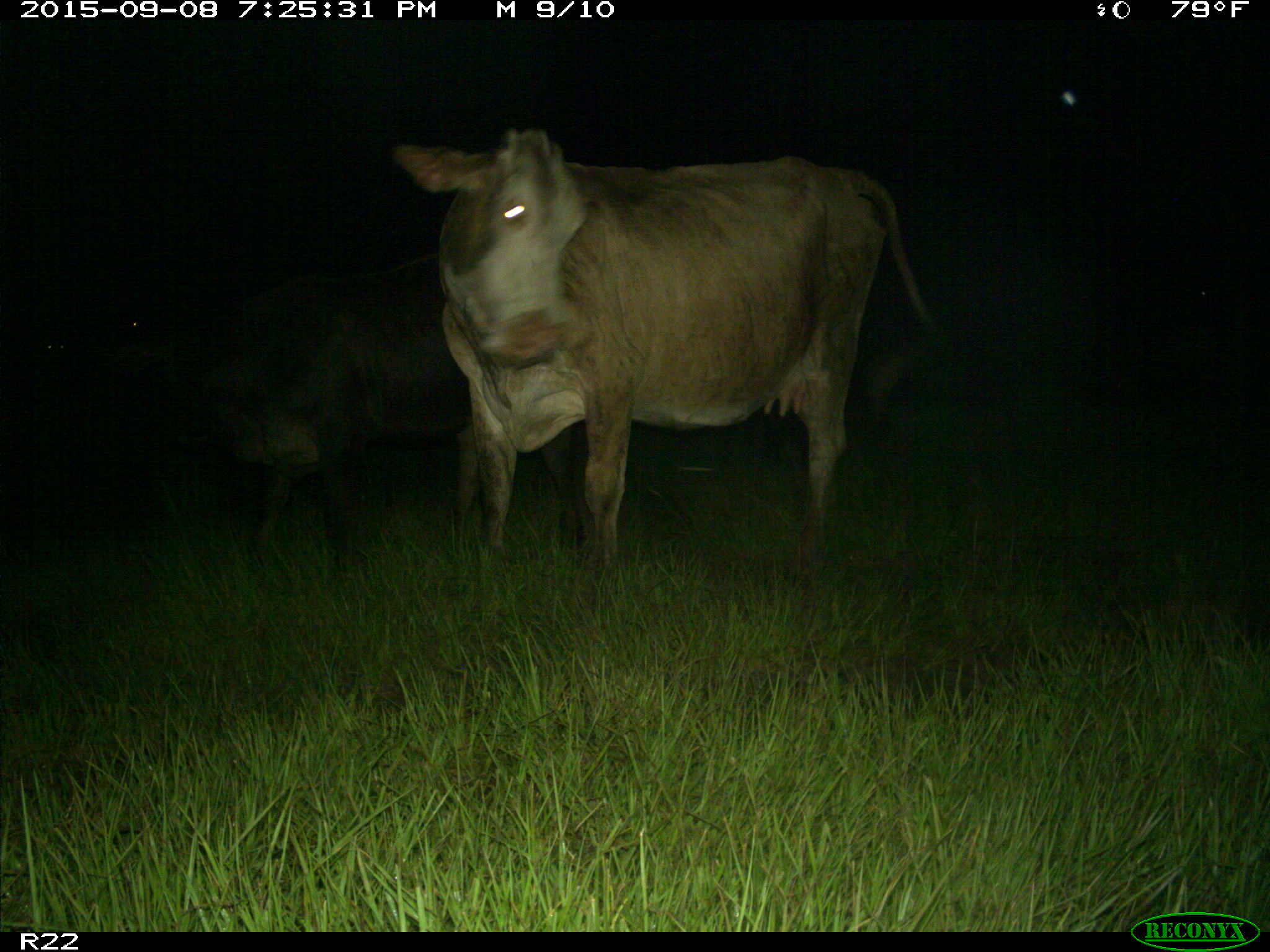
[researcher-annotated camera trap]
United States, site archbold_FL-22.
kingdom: Animalia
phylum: Chordata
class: Mammalia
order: Artiodactyla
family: Bovidae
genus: Bos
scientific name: Bos taurus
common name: domestic cow